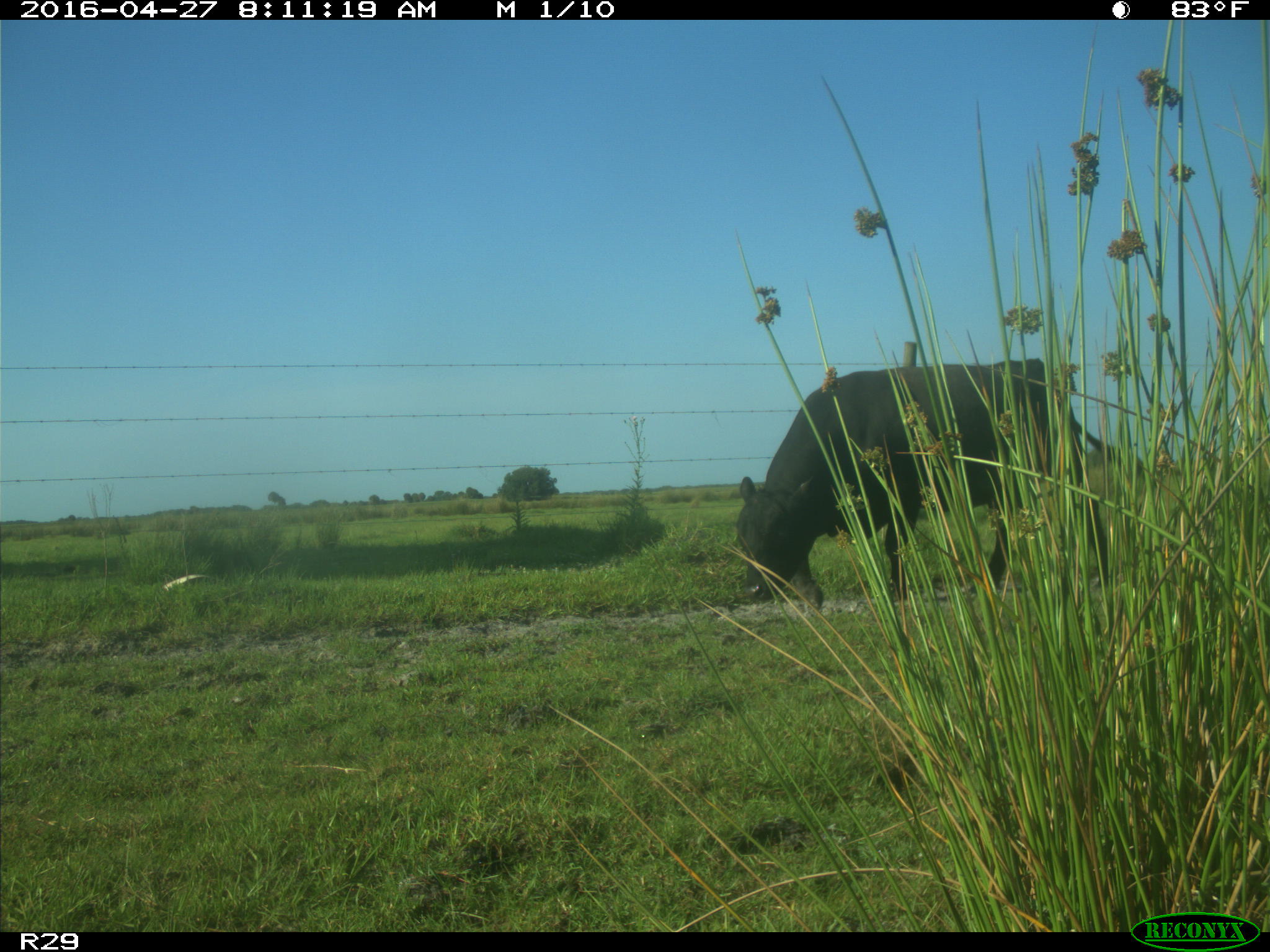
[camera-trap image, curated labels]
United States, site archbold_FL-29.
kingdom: Animalia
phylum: Chordata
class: Mammalia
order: Artiodactyla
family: Bovidae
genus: Bos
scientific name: Bos taurus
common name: domestic cow